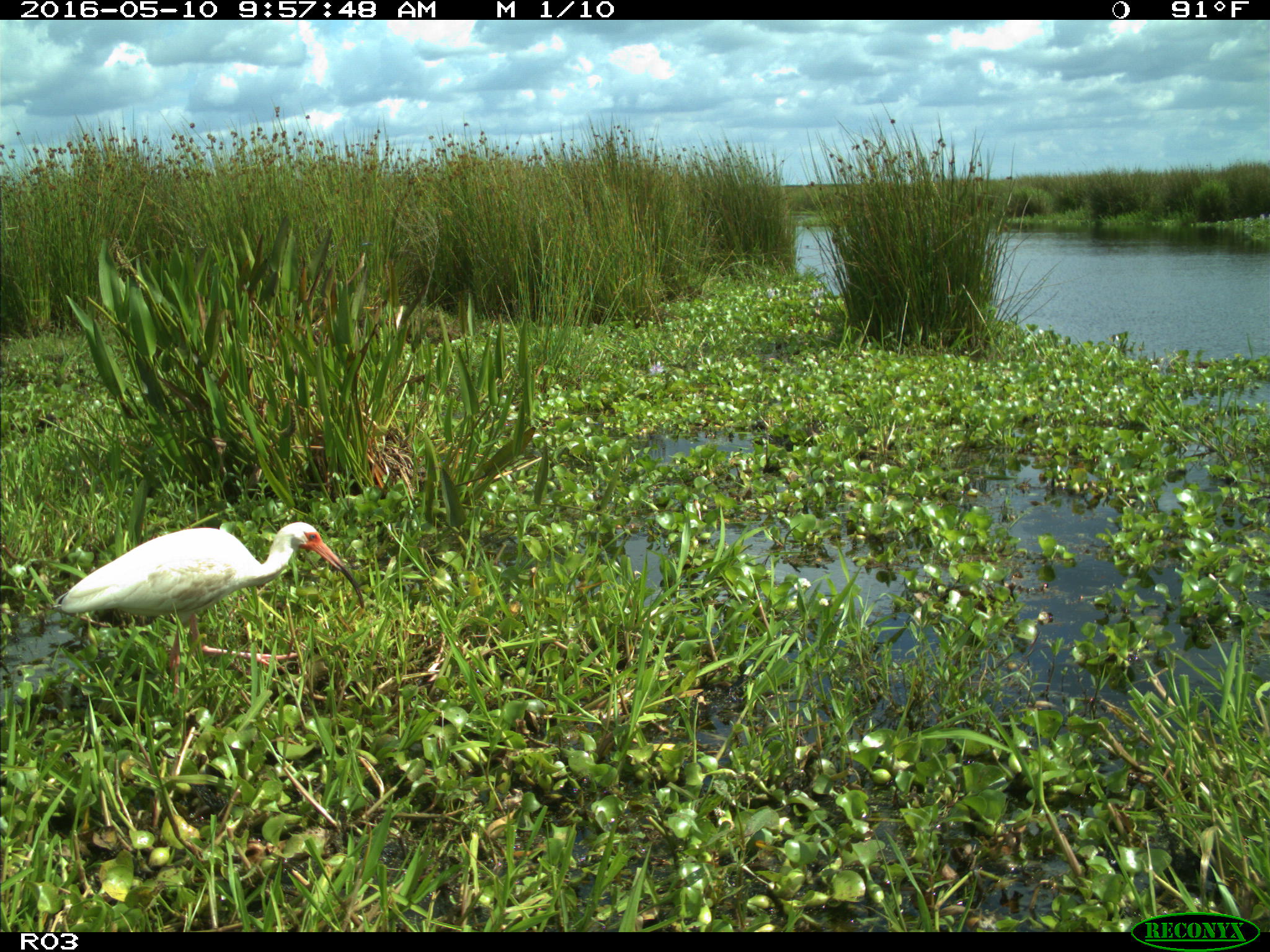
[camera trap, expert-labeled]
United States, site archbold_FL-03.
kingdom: Animalia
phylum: Chordata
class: Aves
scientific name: Aves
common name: birds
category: unidentified bird